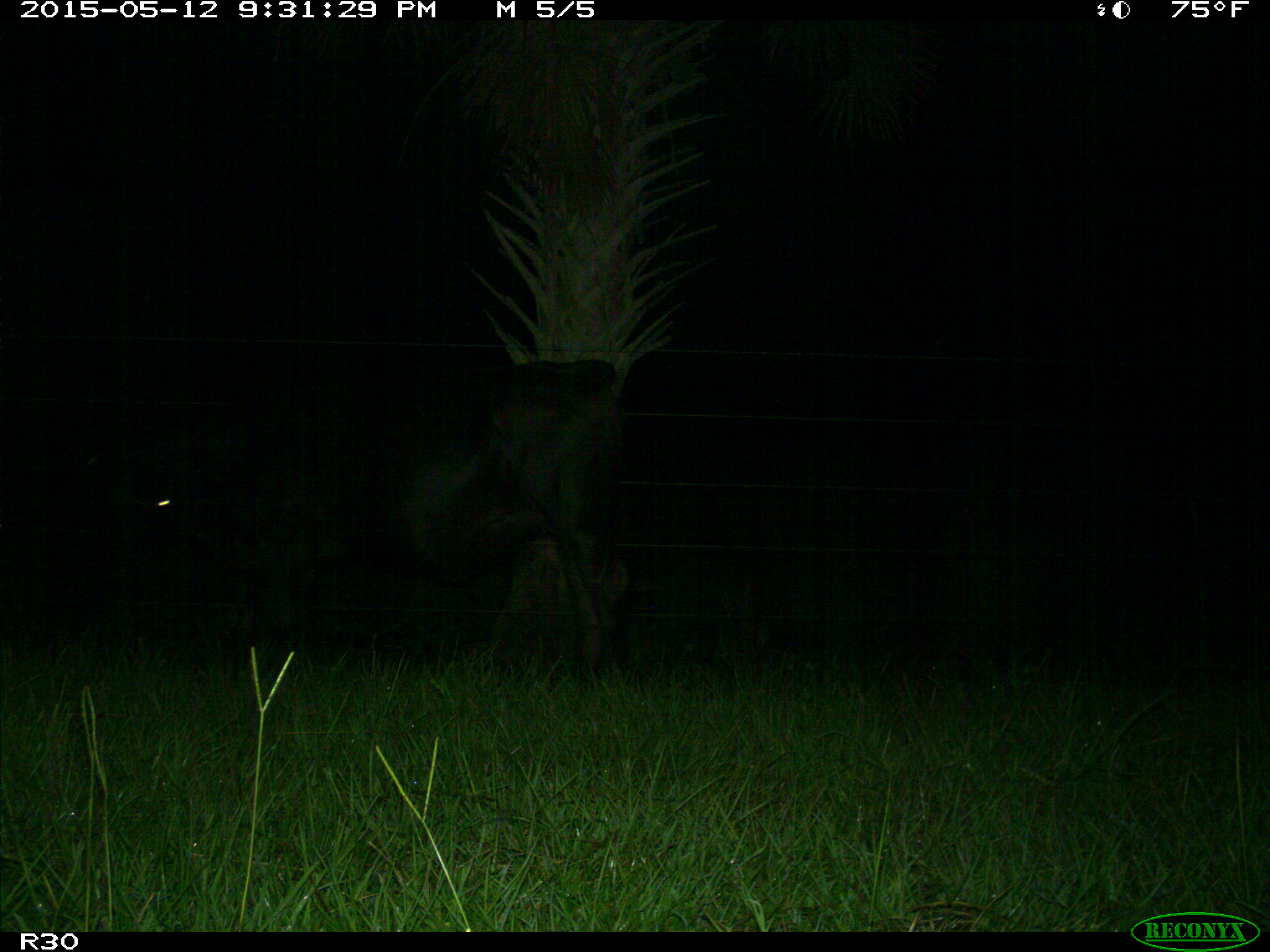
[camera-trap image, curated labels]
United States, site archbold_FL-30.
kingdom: Animalia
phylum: Chordata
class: Mammalia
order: Artiodactyla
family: Bovidae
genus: Bos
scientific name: Bos taurus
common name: domestic cow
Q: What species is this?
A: Bos taurus (domestic cow).